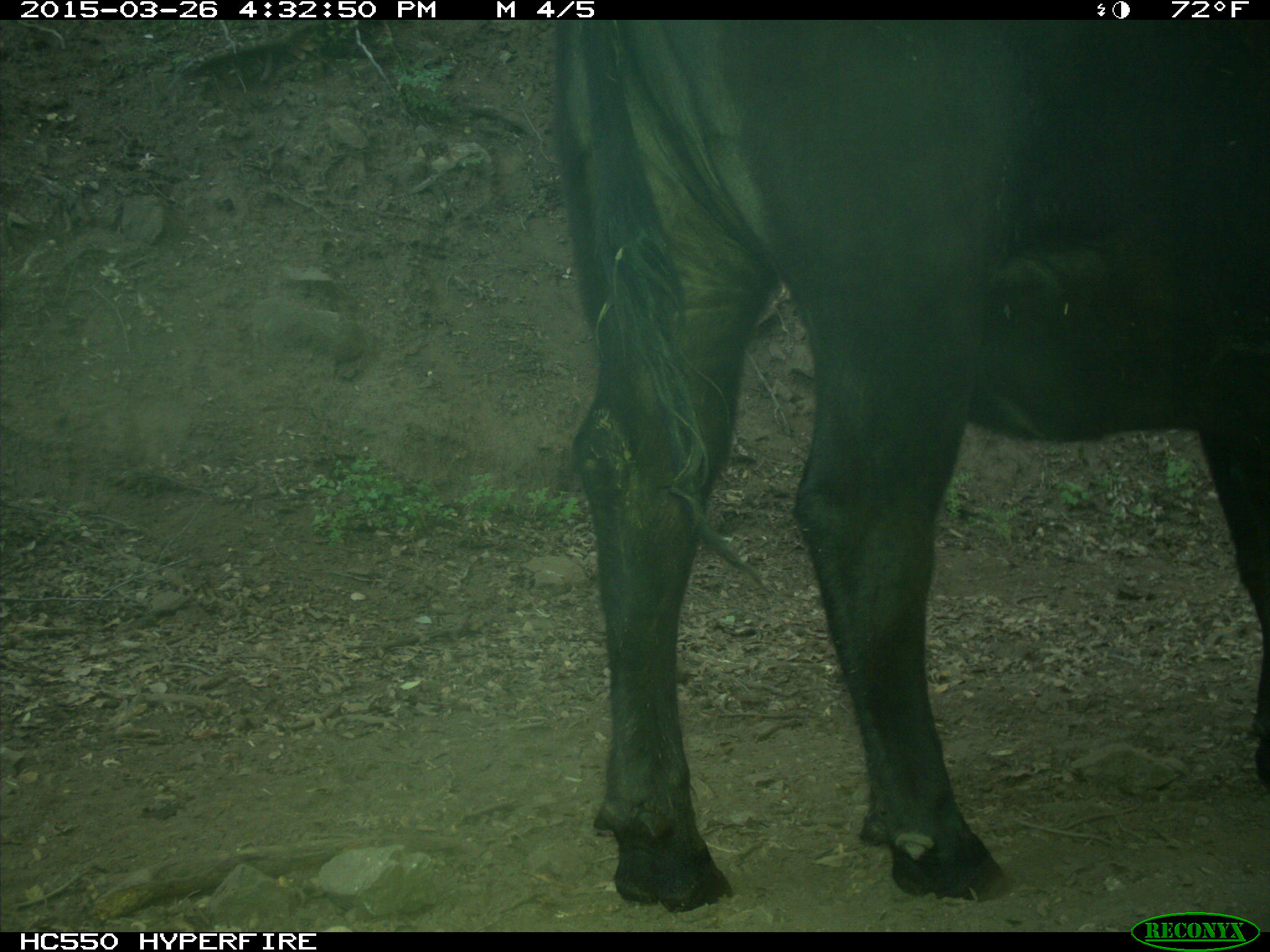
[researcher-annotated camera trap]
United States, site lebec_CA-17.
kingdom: Animalia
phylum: Chordata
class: Mammalia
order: Artiodactyla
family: Bovidae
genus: Bos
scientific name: Bos taurus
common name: domestic cow